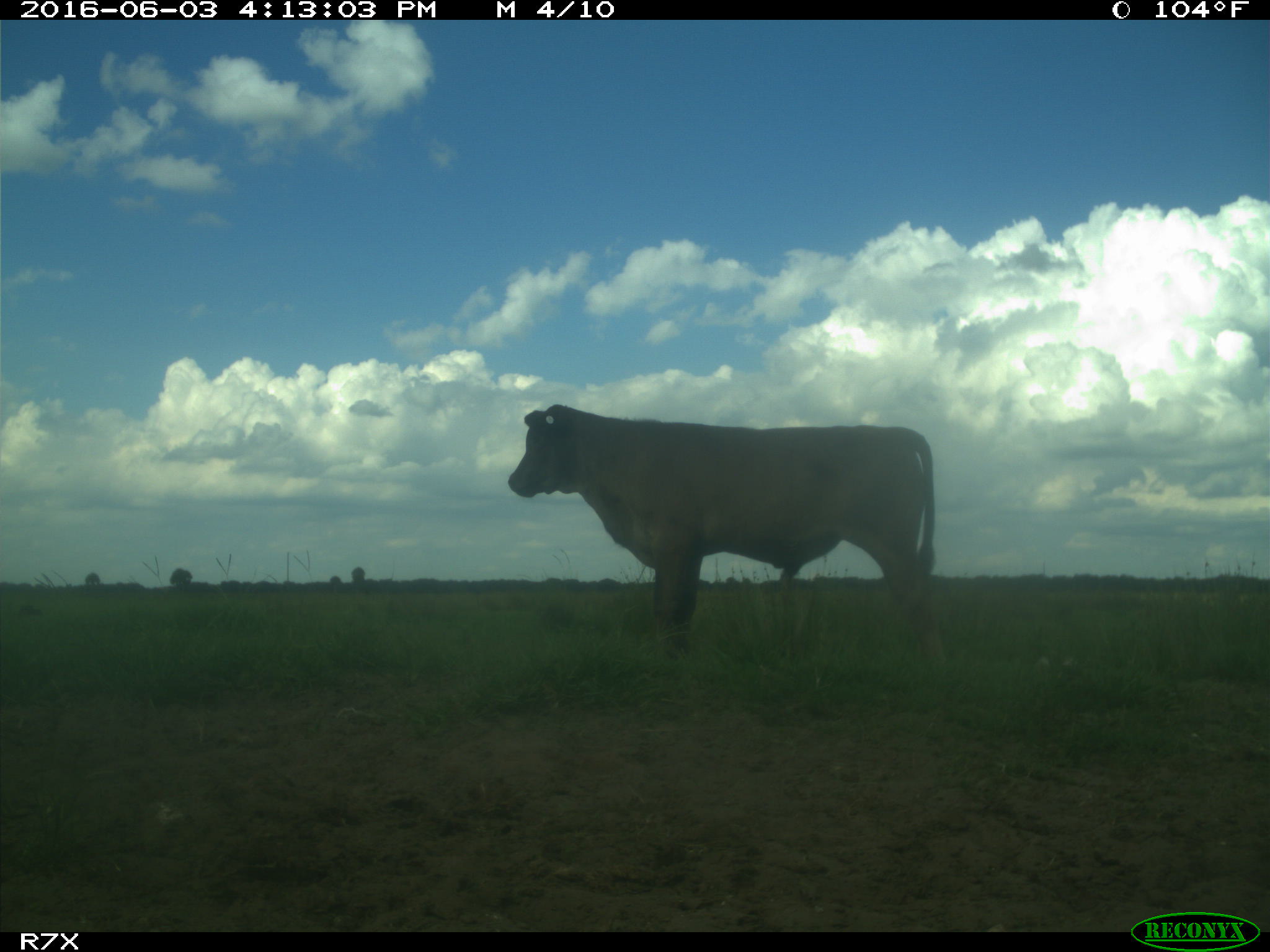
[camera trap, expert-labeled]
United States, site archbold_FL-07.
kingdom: Animalia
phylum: Chordata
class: Mammalia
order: Artiodactyla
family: Bovidae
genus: Bos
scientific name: Bos taurus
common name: domestic cow